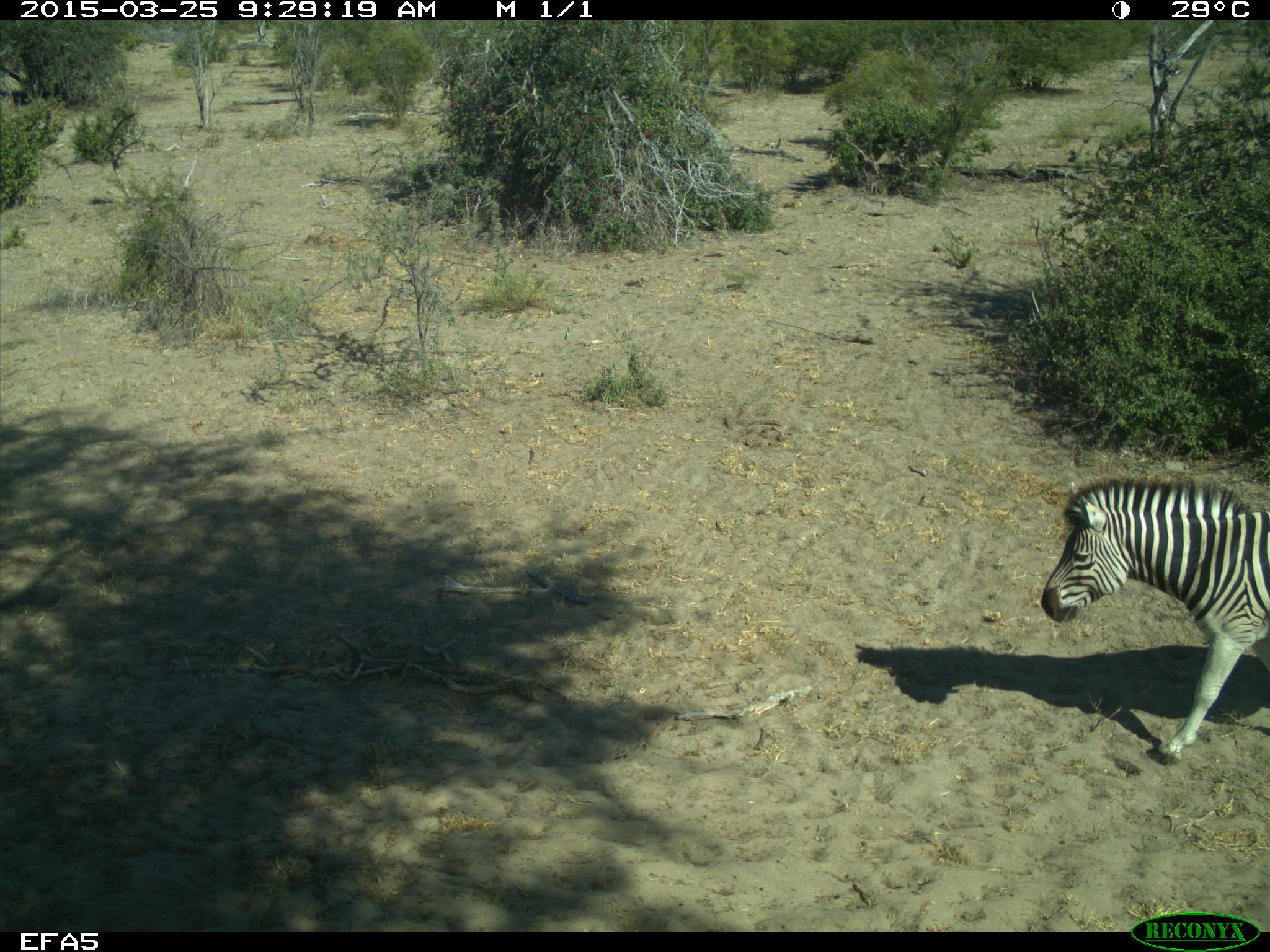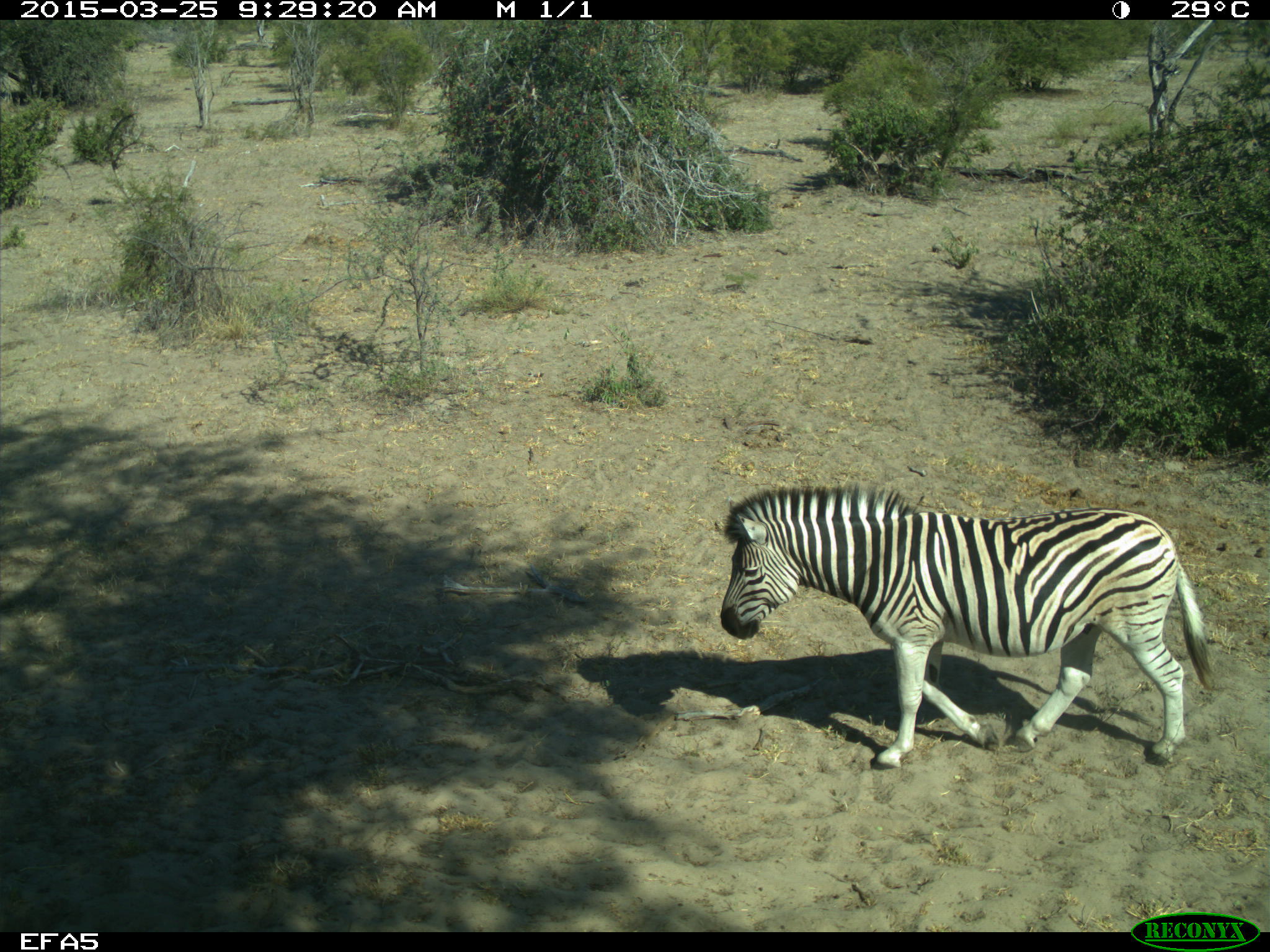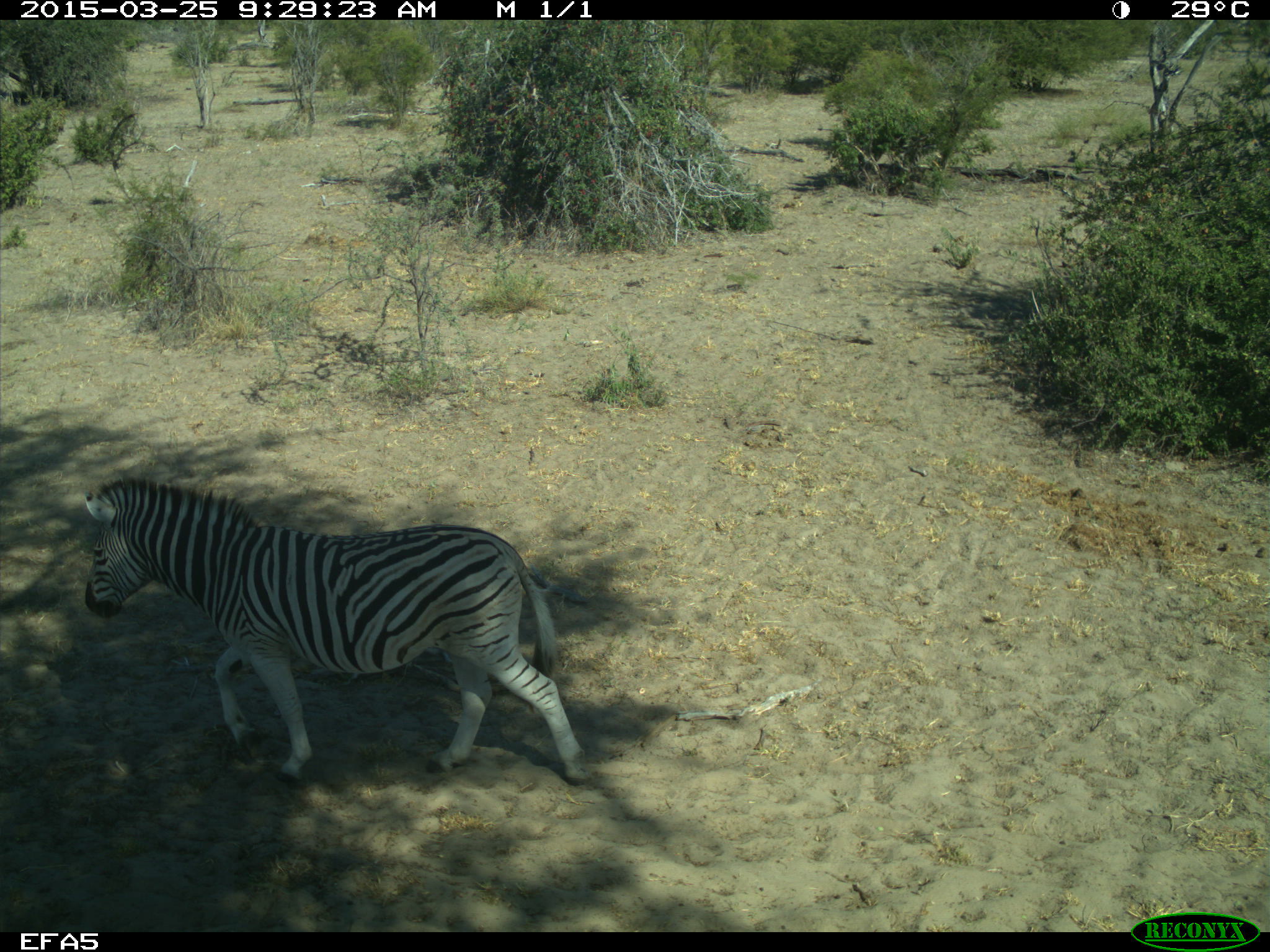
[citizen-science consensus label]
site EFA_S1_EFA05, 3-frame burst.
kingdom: Animalia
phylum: Chordata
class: Mammalia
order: Perissodactyla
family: Equidae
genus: Equus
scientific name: Equus quagga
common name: plains zebra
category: zebraplains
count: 1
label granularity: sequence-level